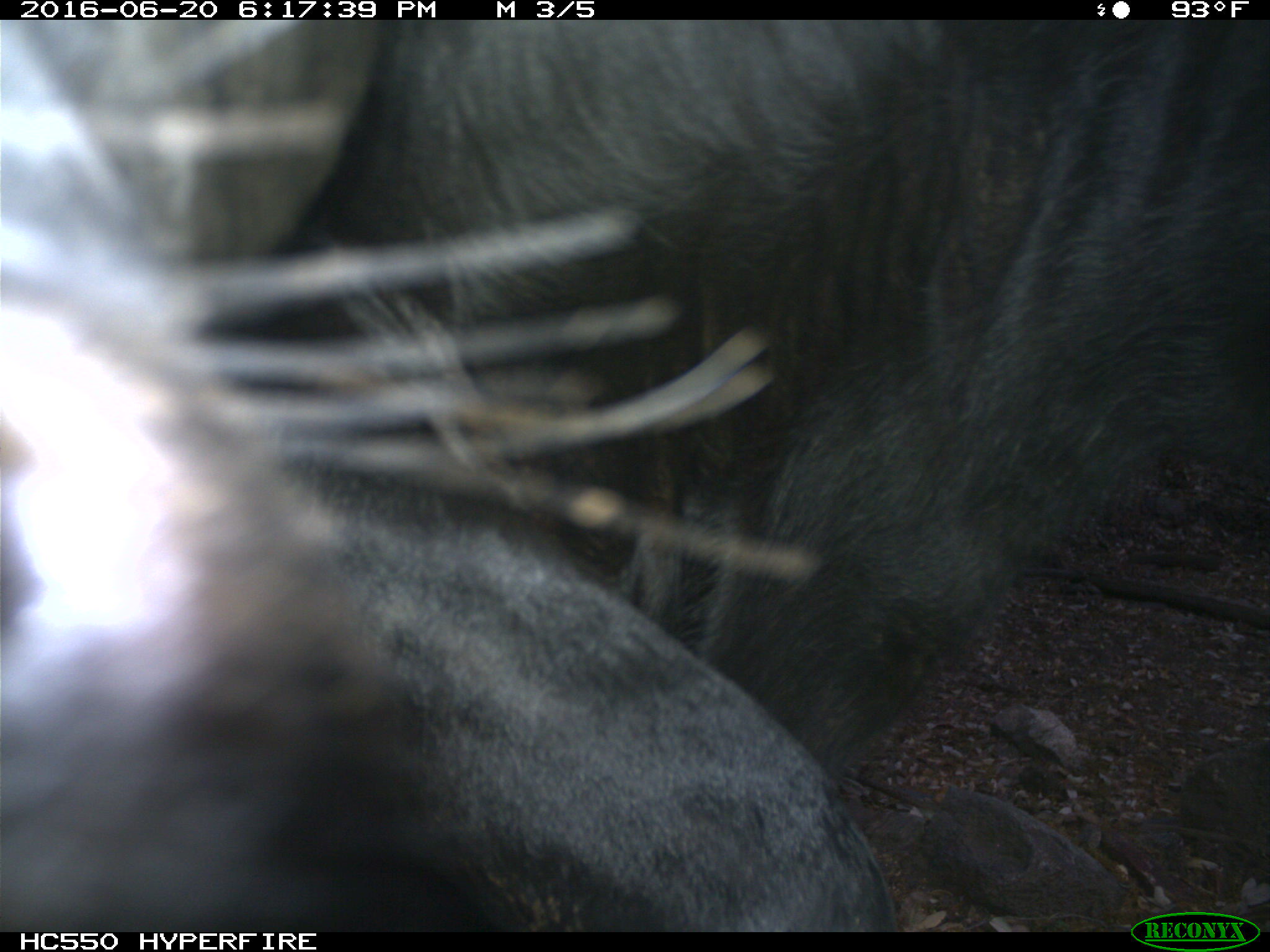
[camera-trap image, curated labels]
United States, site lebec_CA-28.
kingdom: Animalia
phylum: Chordata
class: Mammalia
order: Artiodactyla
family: Bovidae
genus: Bos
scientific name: Bos taurus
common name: domestic cow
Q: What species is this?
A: Bos taurus (domestic cow).